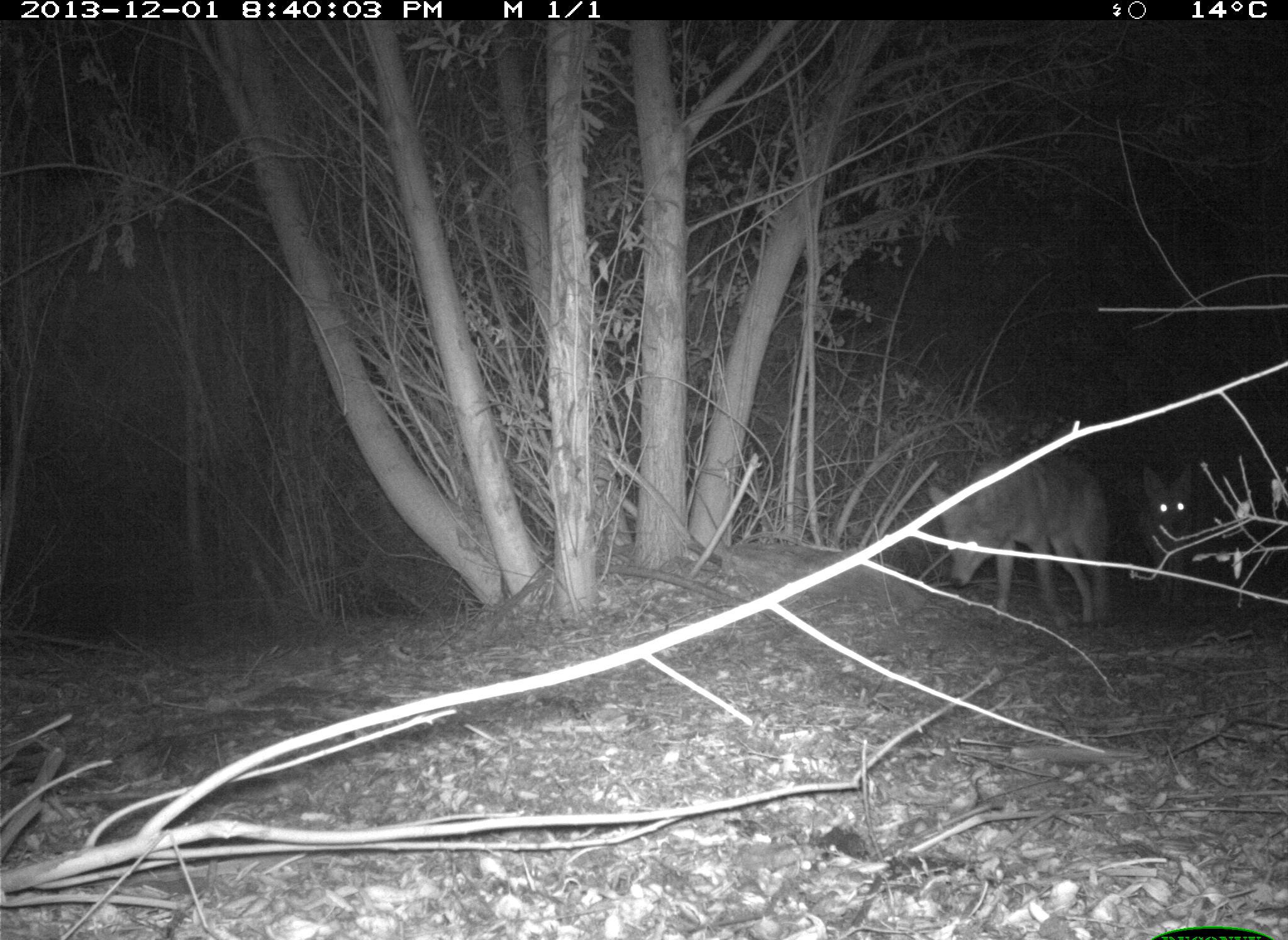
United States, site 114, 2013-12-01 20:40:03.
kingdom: Animalia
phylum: Chordata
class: Mammalia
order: Carnivora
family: Canidae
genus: Canis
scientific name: Canis latrans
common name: coyote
Coyote (Canis latrans).